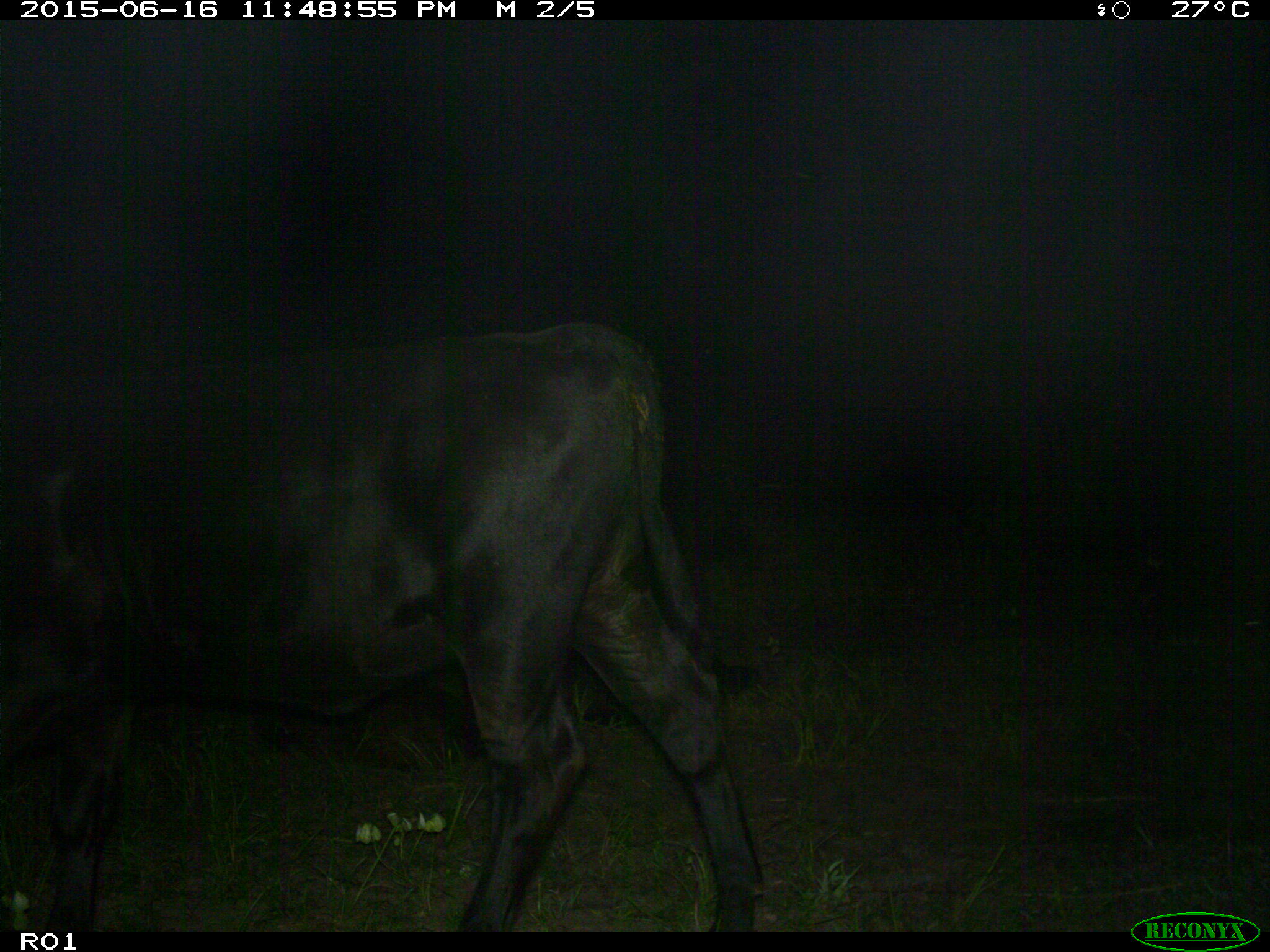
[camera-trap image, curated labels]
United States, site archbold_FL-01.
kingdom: Animalia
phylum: Chordata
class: Mammalia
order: Artiodactyla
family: Bovidae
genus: Bos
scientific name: Bos taurus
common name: domestic cow